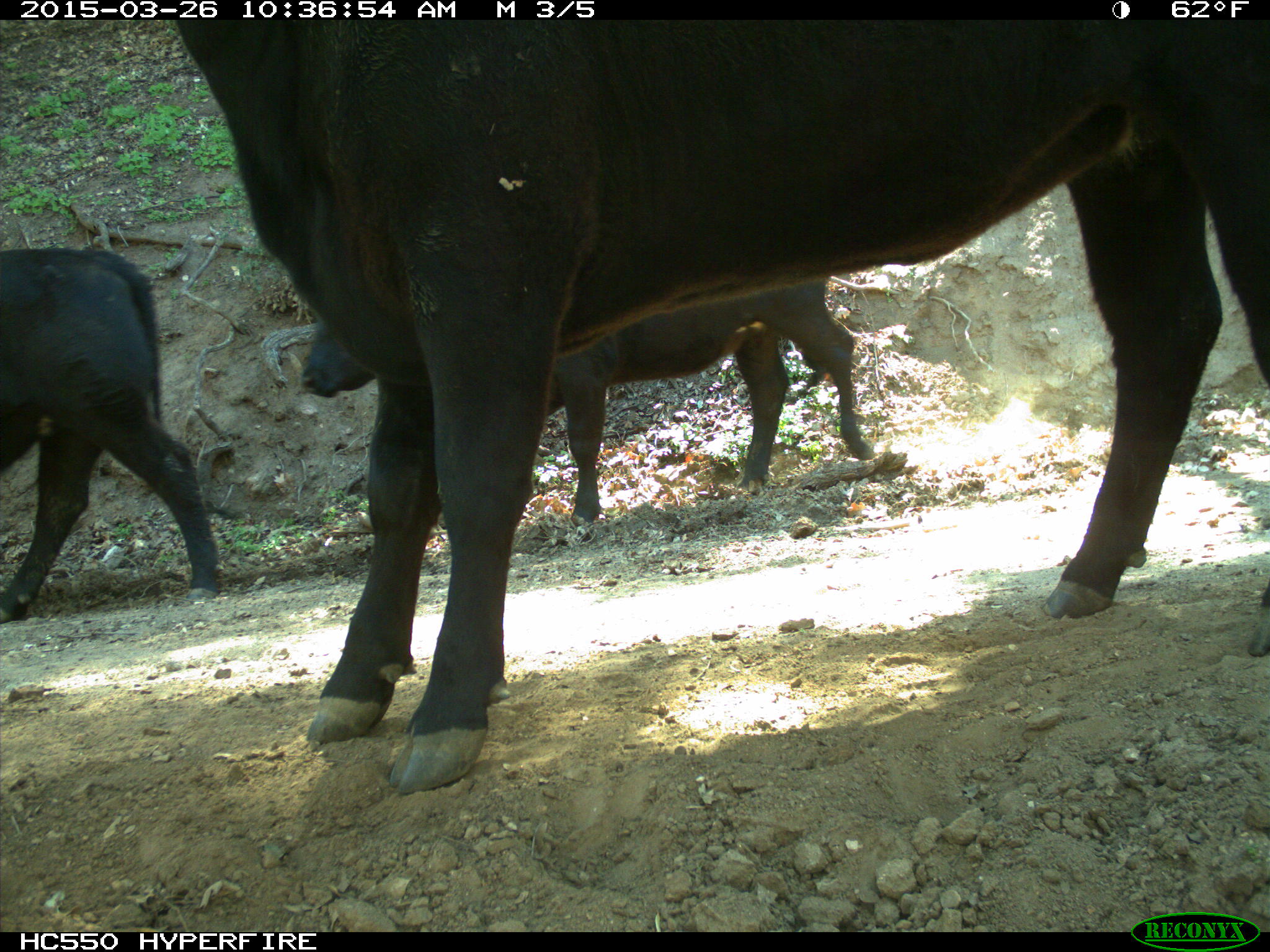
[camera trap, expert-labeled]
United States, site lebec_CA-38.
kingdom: Animalia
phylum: Chordata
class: Mammalia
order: Artiodactyla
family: Bovidae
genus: Bos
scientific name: Bos taurus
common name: domestic cow